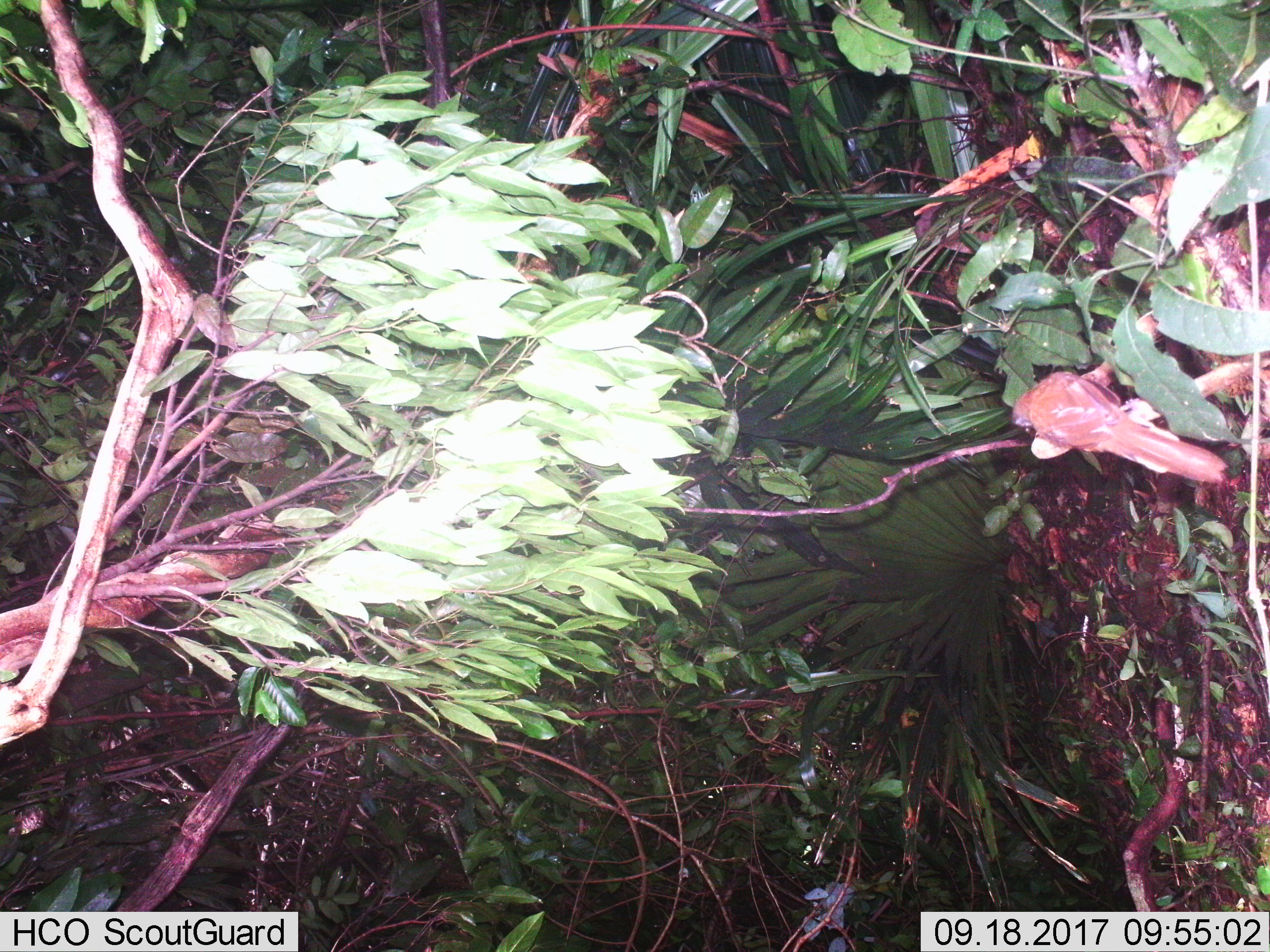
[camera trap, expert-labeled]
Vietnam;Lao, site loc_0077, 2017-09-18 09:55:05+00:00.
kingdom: Animalia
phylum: Chordata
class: Aves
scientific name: Aves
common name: bird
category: unidentified bird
Unidentified bird (bird) (Aves). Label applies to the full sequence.